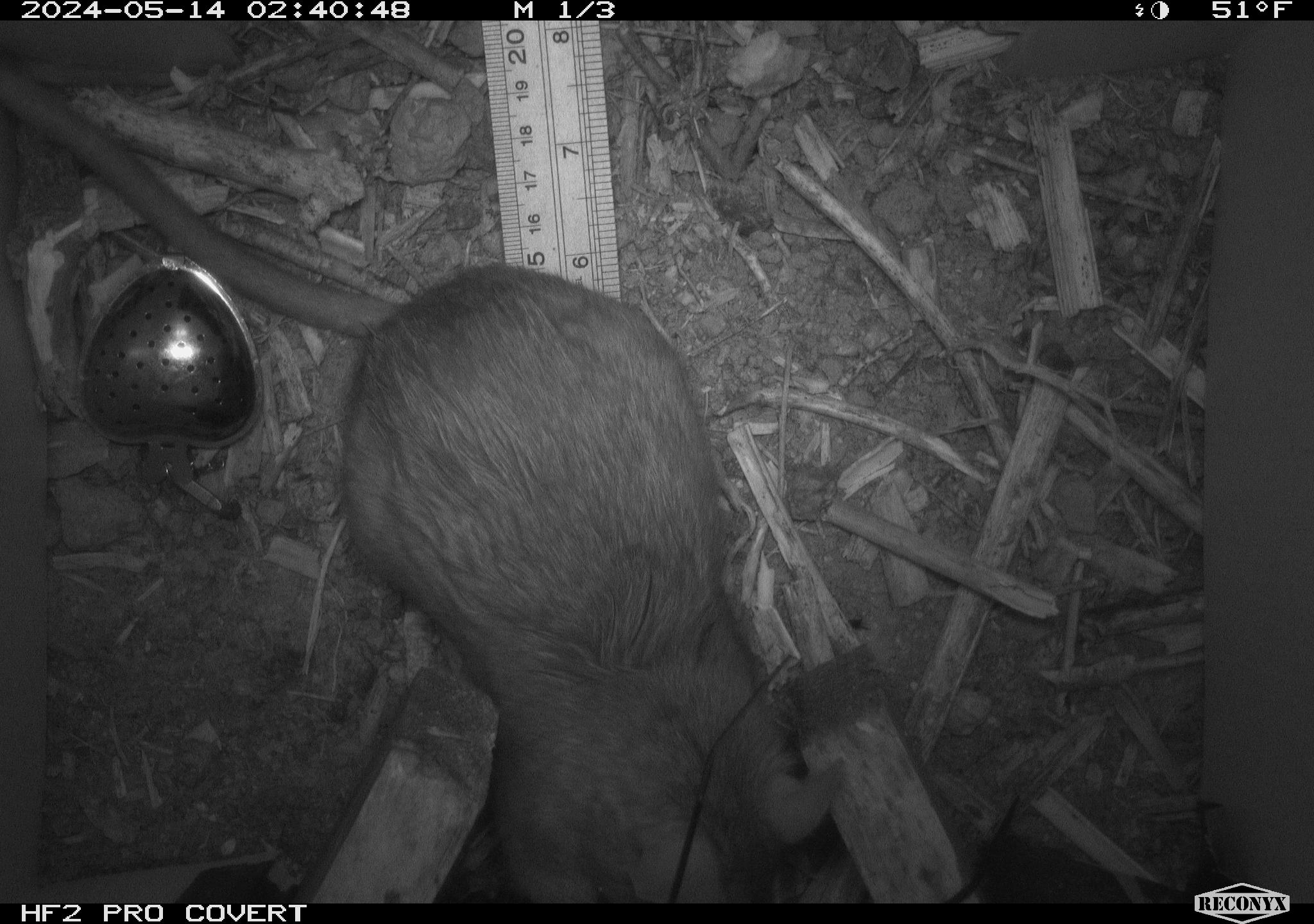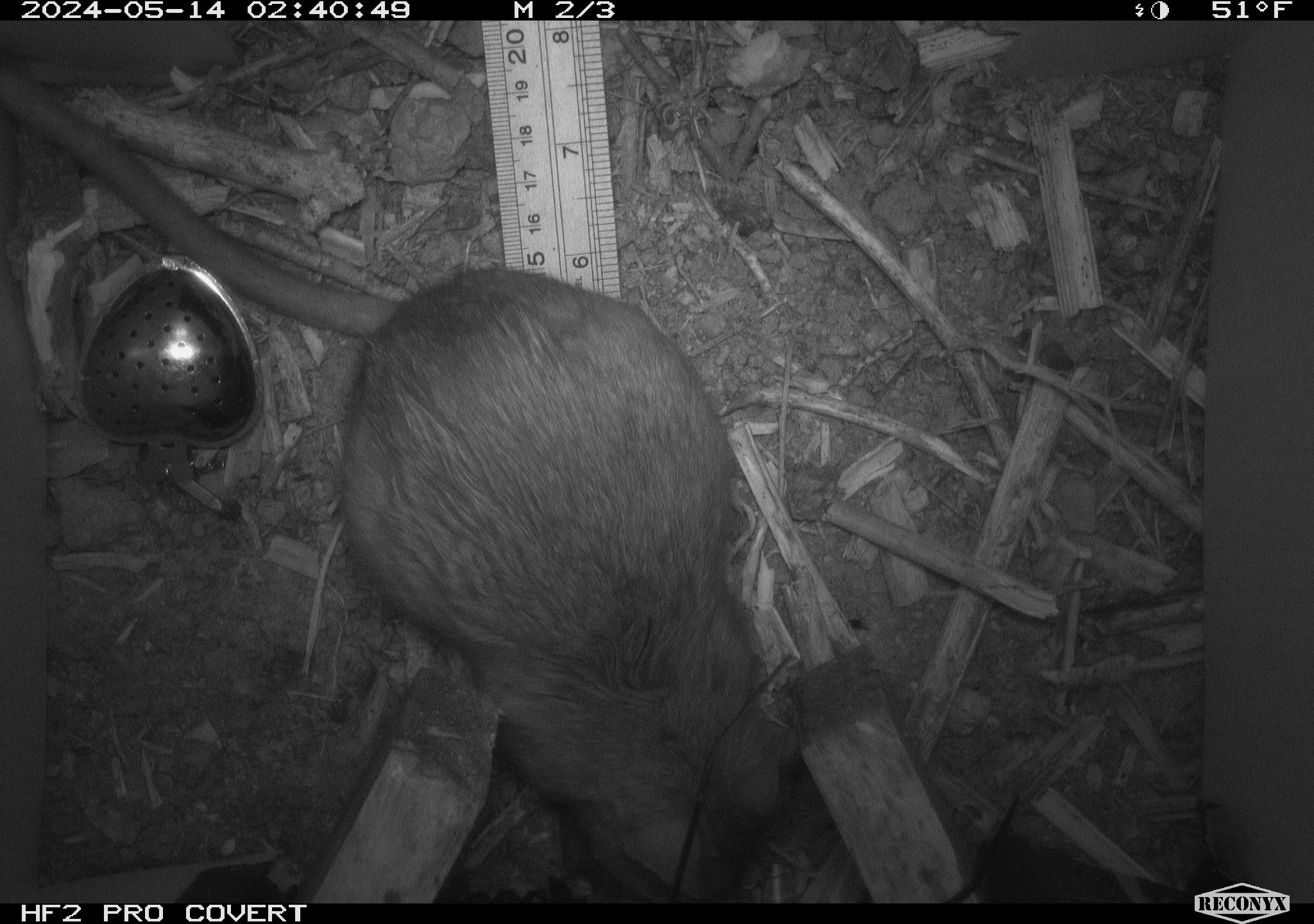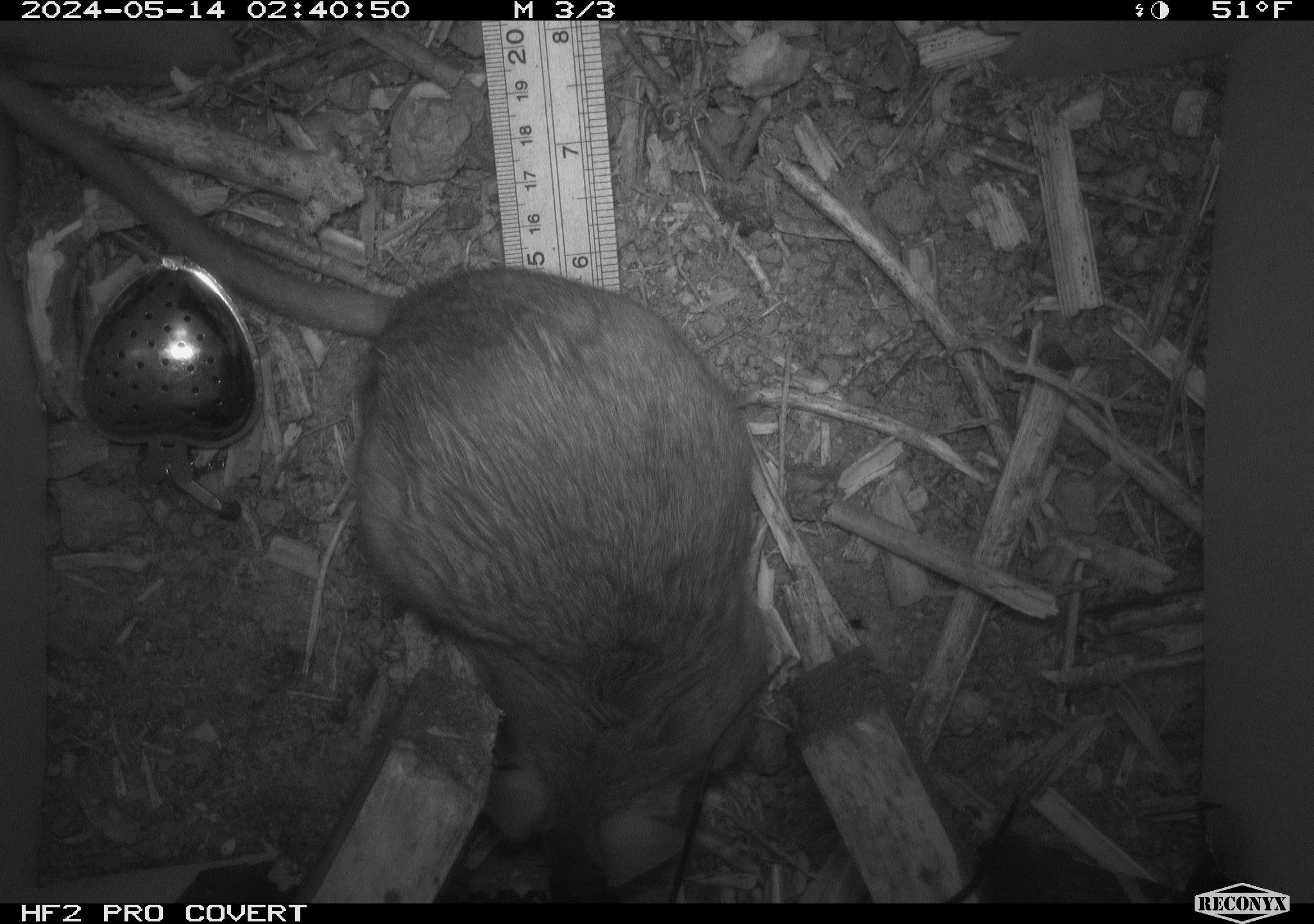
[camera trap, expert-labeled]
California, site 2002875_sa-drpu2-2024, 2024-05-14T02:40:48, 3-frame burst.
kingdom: Animalia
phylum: Chordata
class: Mammalia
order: Rodentia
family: Cricetidae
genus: Neotoma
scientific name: Neotoma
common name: pack rat or woodrat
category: neotoma species